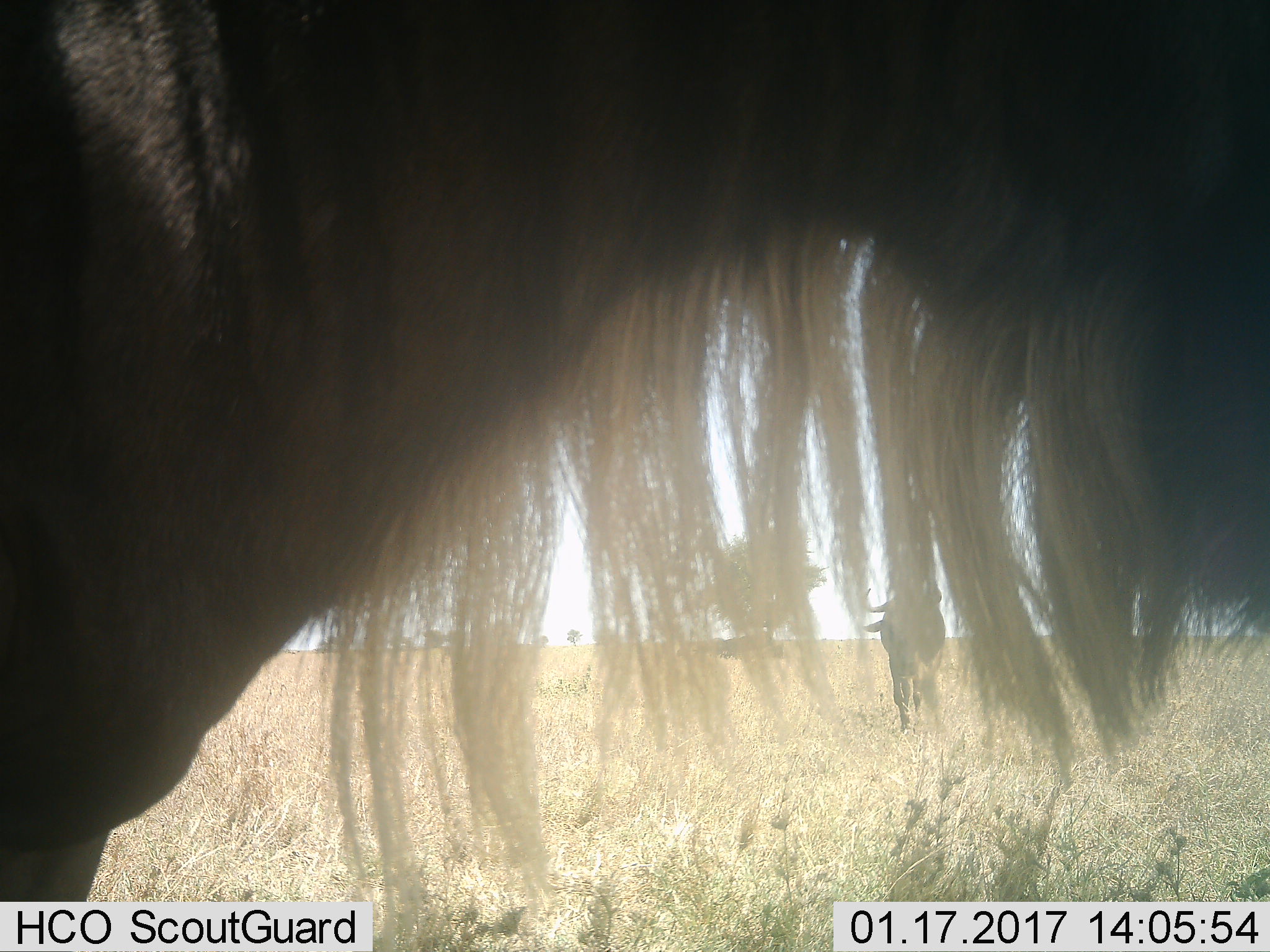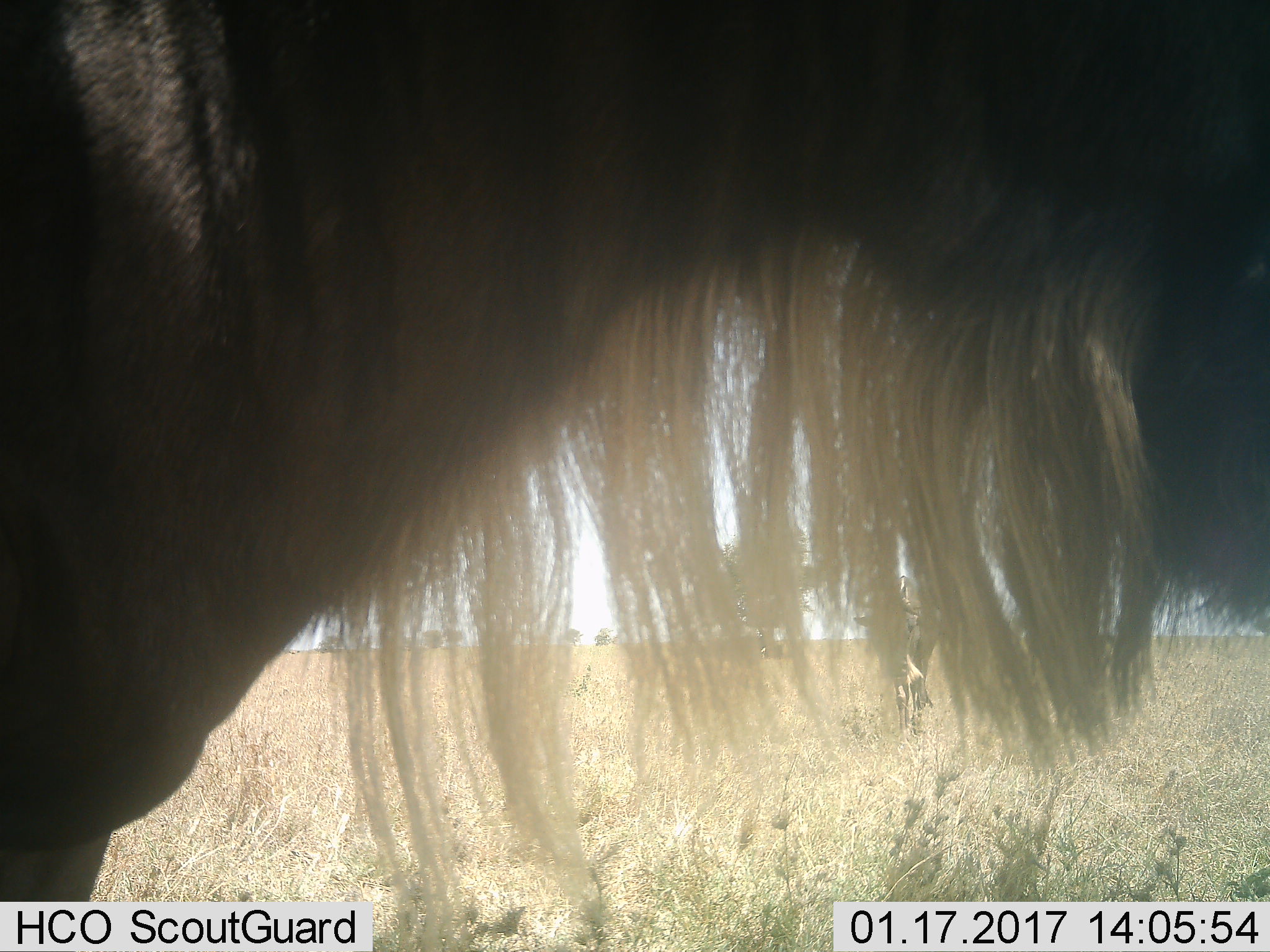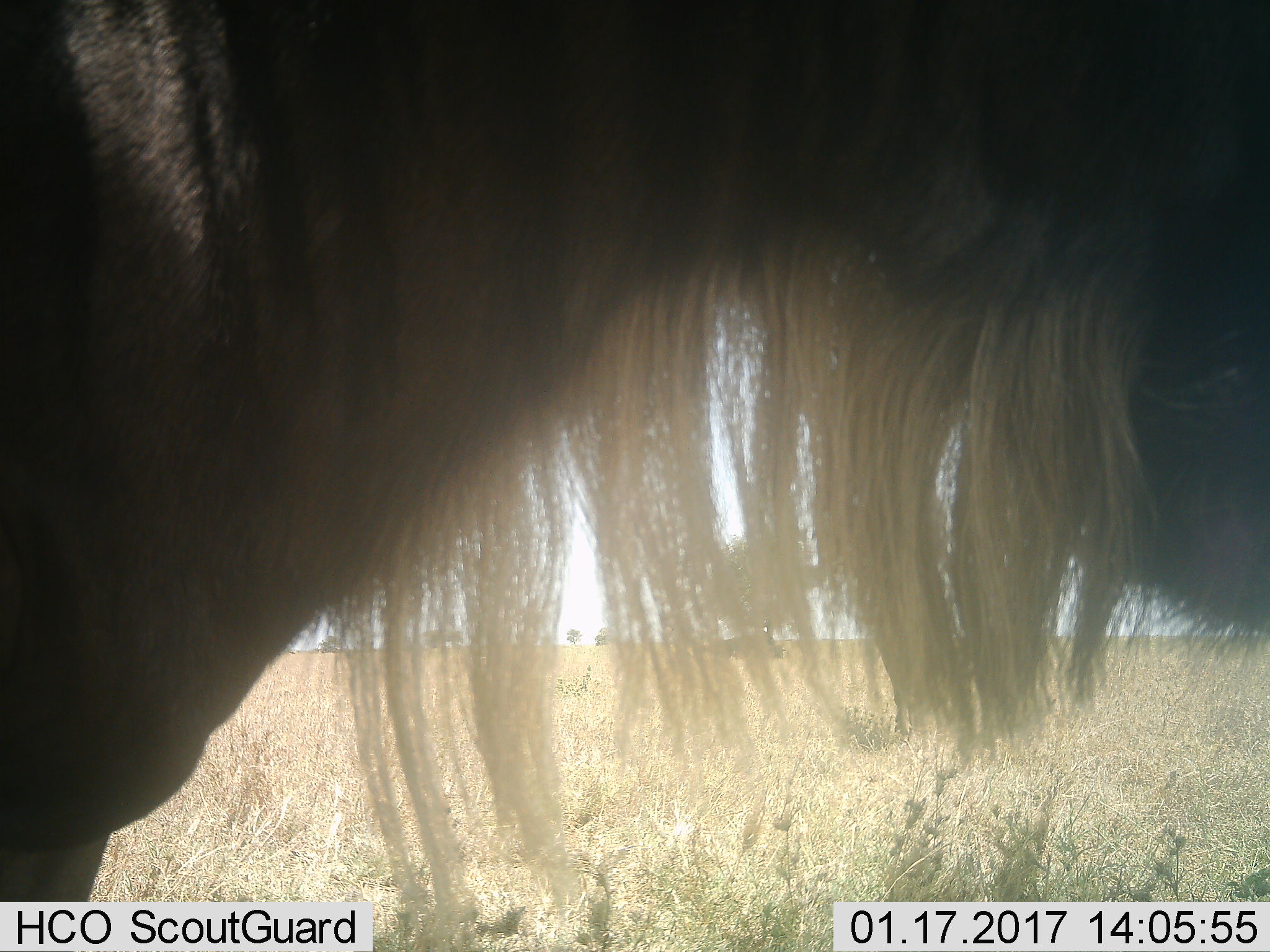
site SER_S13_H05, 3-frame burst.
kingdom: Animalia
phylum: Chordata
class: Mammalia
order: Artiodactyla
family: Bovidae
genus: Connochaetes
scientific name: Connochaetes taurinus taurinus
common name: blue wildebeest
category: wildebeestblue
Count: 2.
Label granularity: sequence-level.